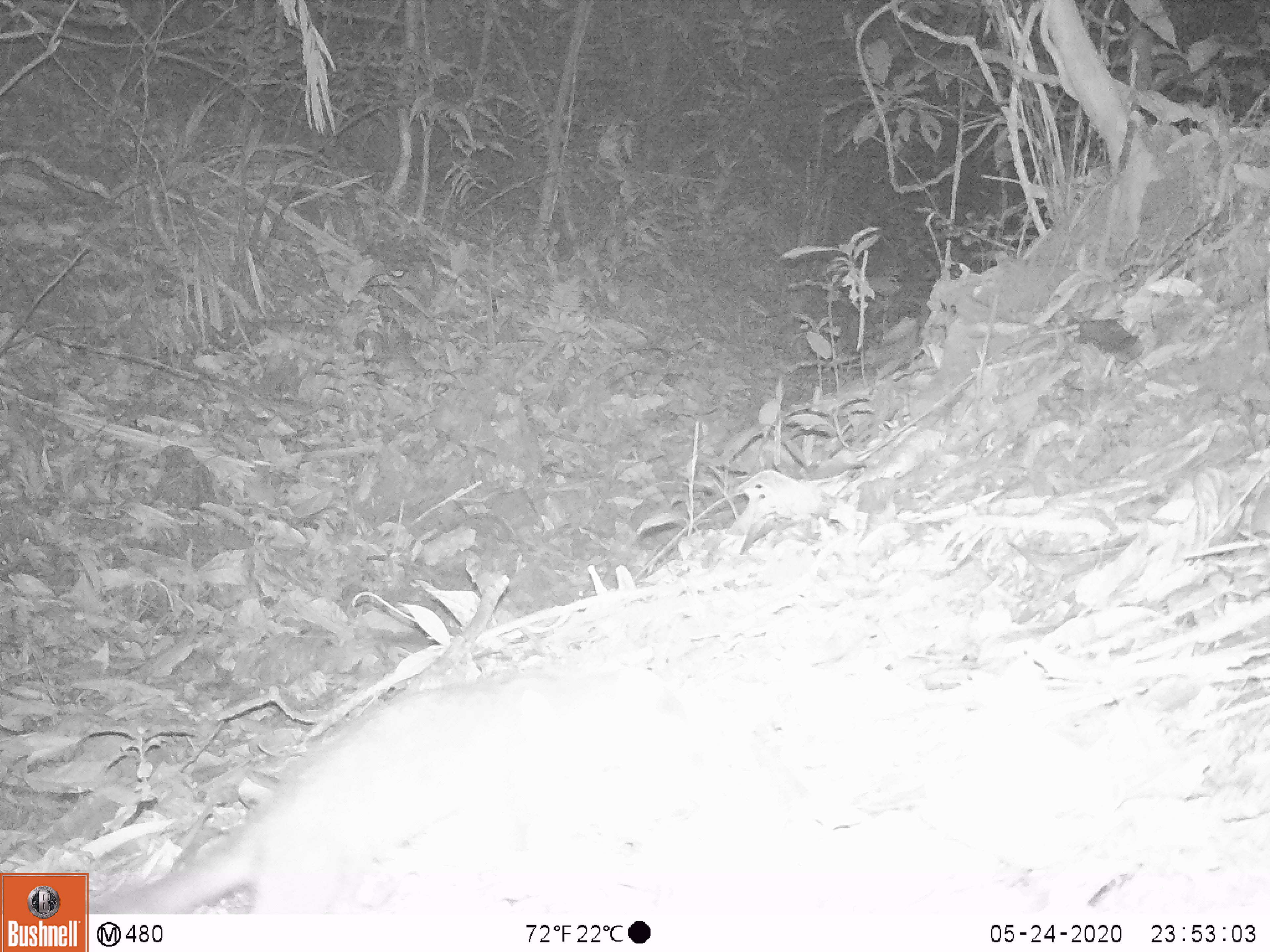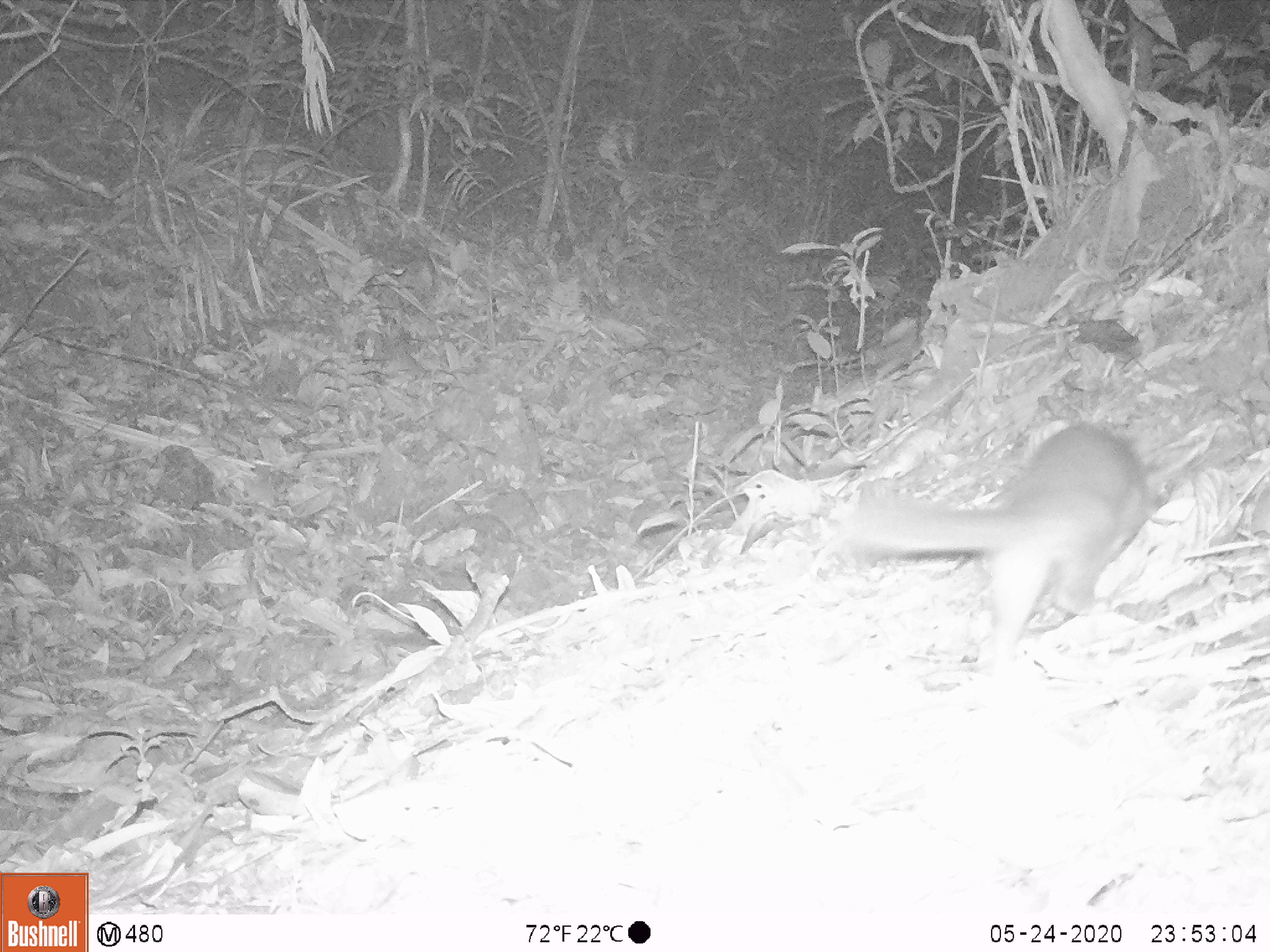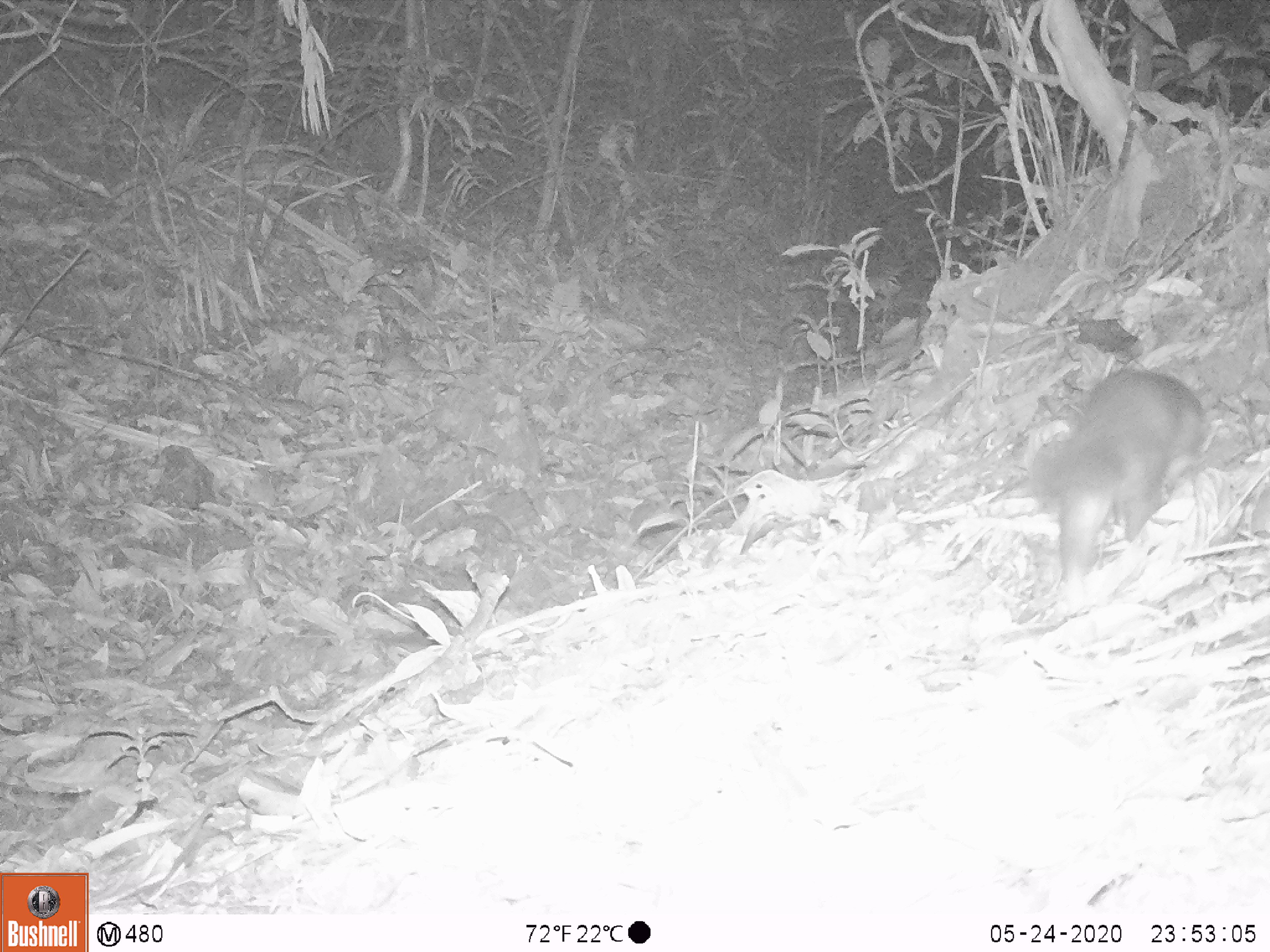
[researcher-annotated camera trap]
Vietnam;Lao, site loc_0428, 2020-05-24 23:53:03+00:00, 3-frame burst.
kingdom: Animalia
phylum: Chordata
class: Mammalia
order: Carnivora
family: Mustelidae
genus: Melogale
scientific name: Melogale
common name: ferret badger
Ferret badger (Melogale). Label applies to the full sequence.